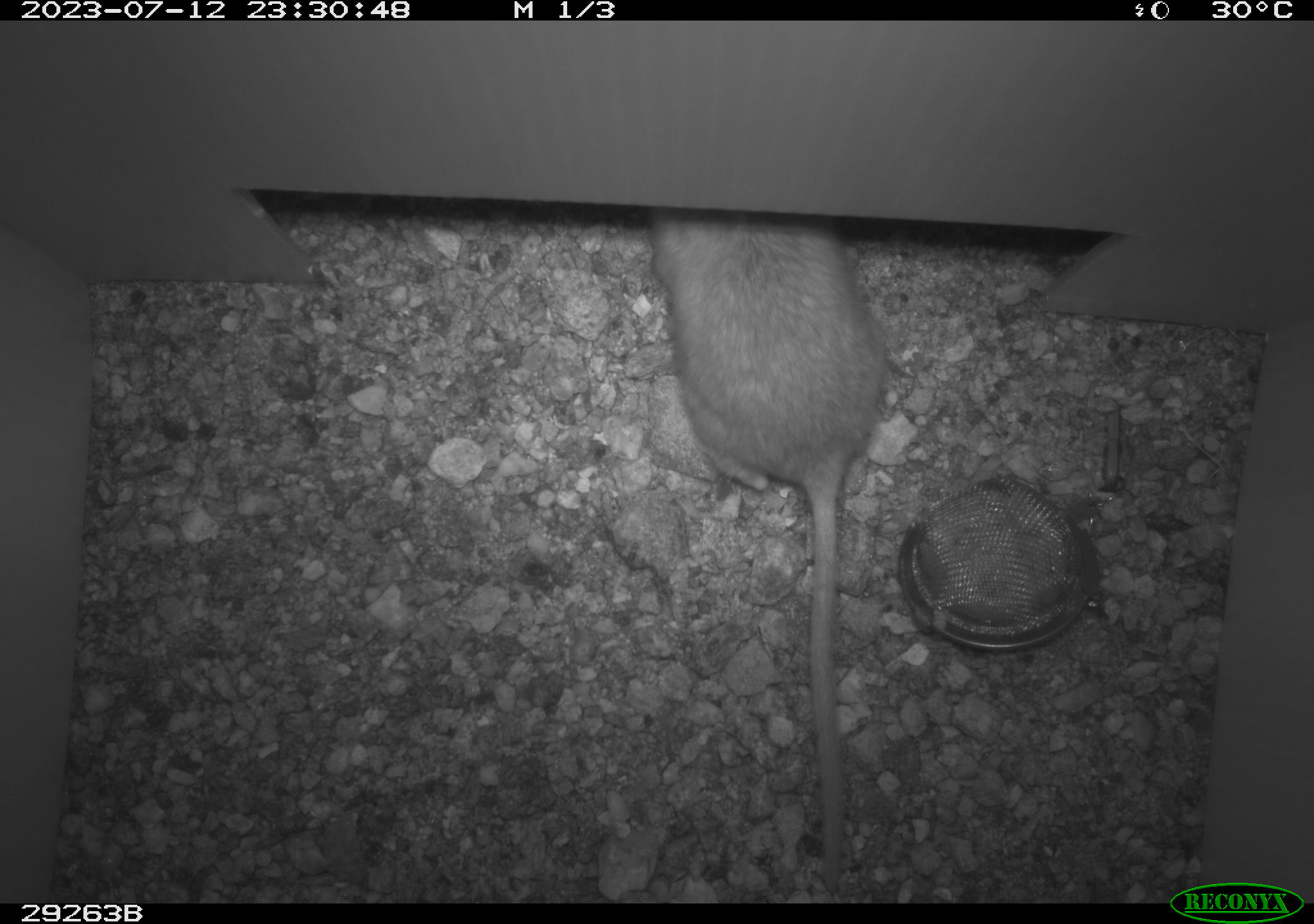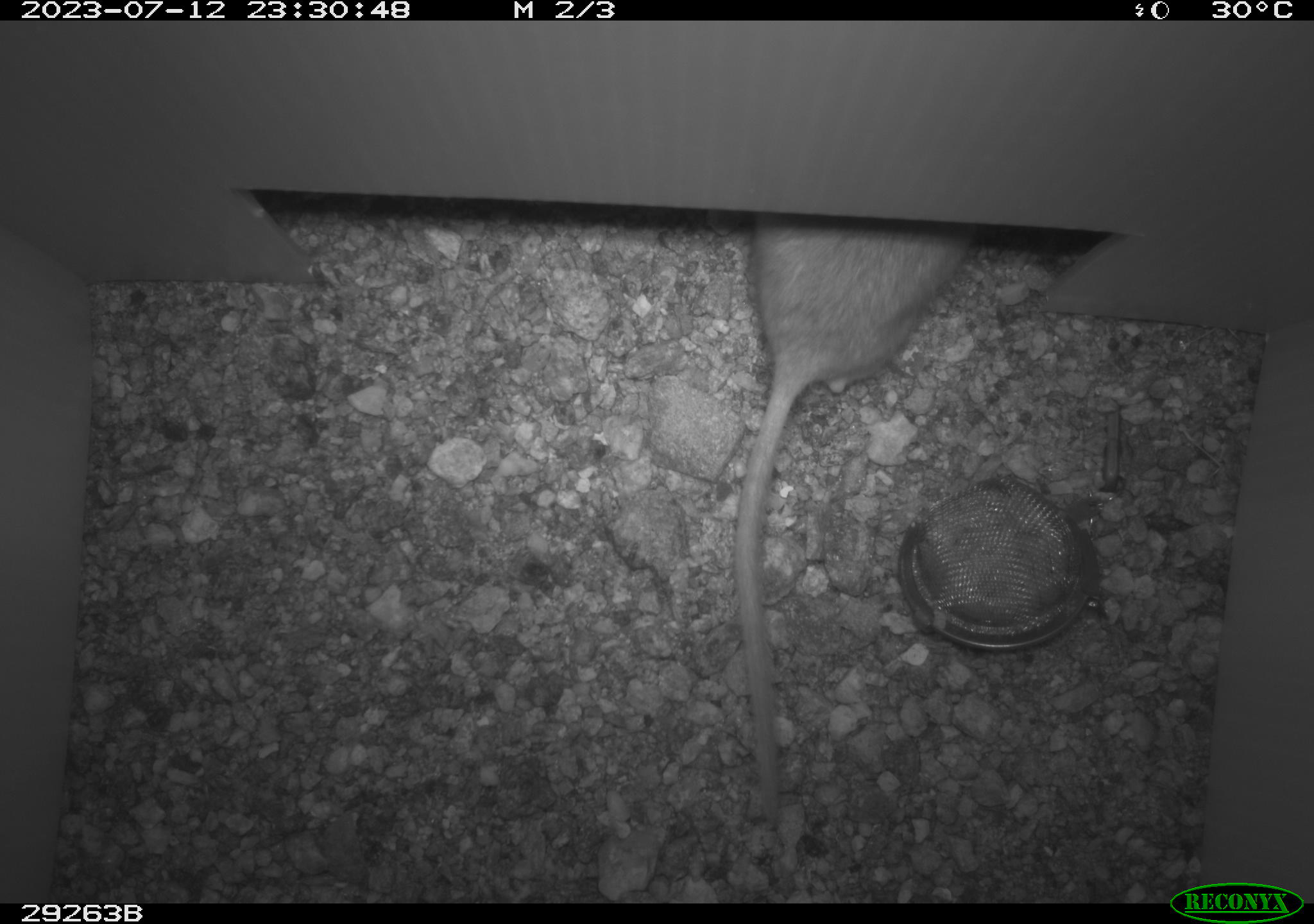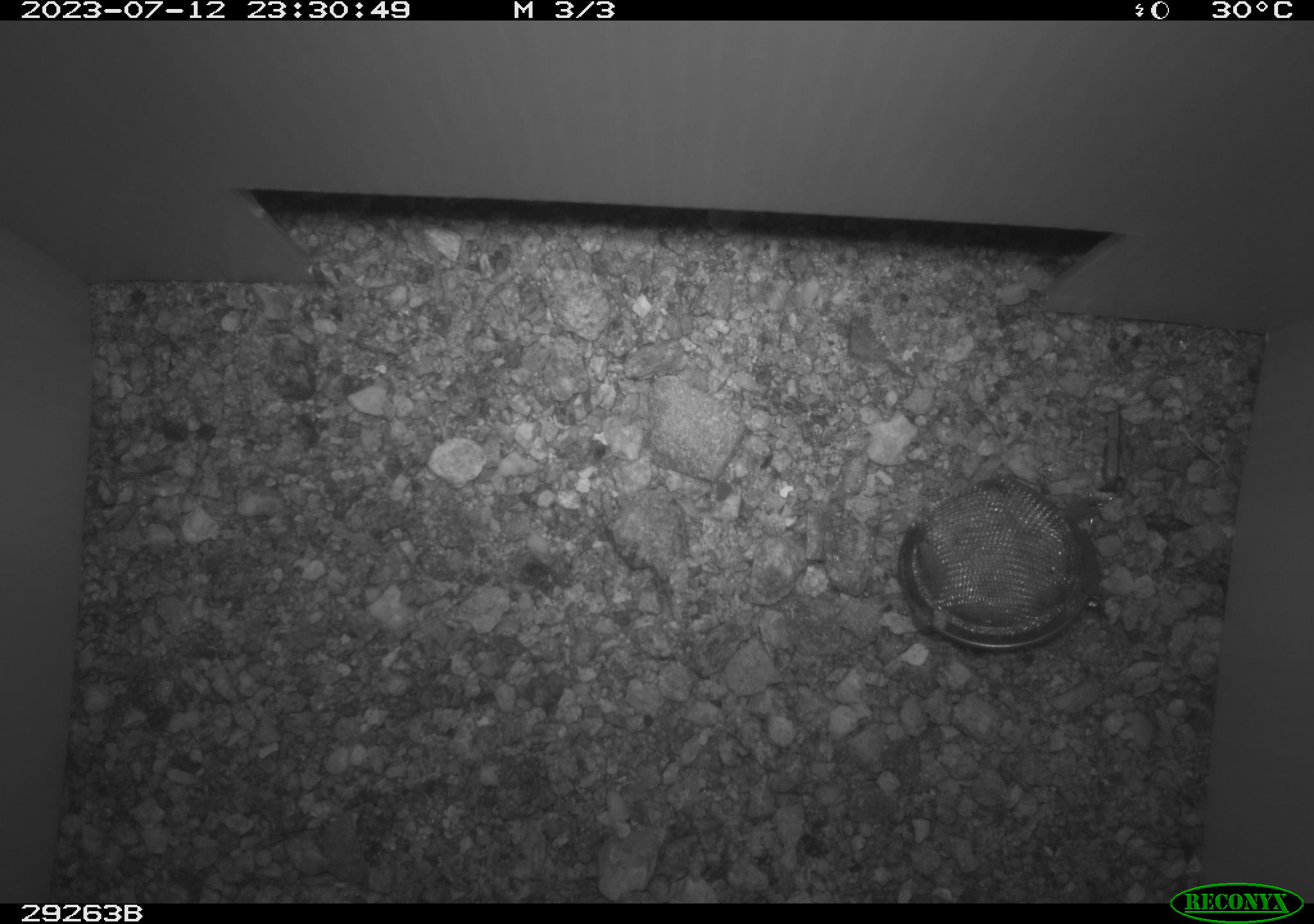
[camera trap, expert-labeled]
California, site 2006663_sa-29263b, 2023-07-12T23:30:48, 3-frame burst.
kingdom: Animalia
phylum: Chordata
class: Mammalia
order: Rodentia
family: Cricetidae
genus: Neotoma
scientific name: Neotoma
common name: pack rat or woodrat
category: neotoma species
Neotoma species (pack rat or woodrat) (Neotoma).